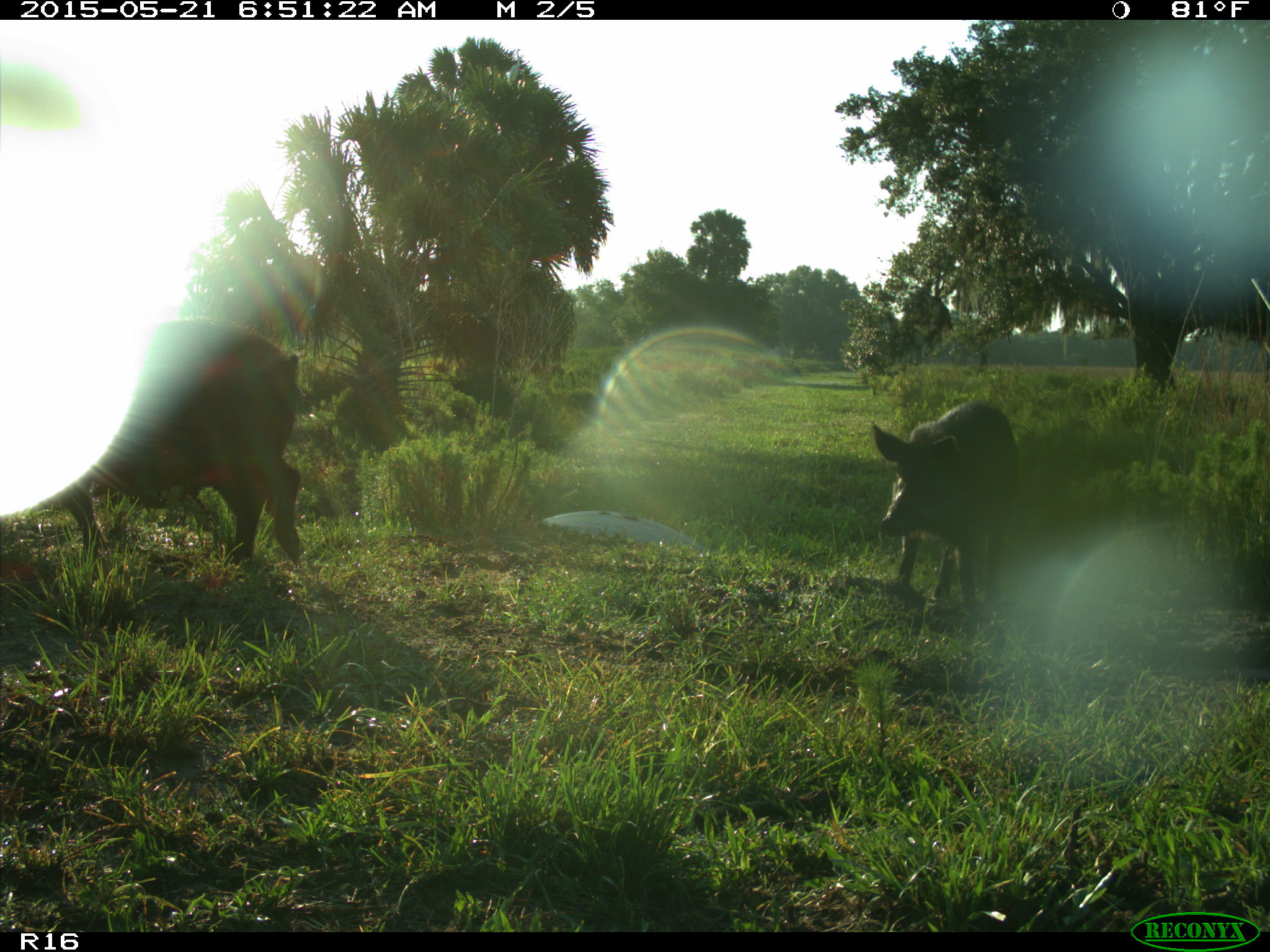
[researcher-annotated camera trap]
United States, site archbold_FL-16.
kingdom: Animalia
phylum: Chordata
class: Mammalia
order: Artiodactyla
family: Suidae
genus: Sus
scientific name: Sus scrofa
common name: wild boar